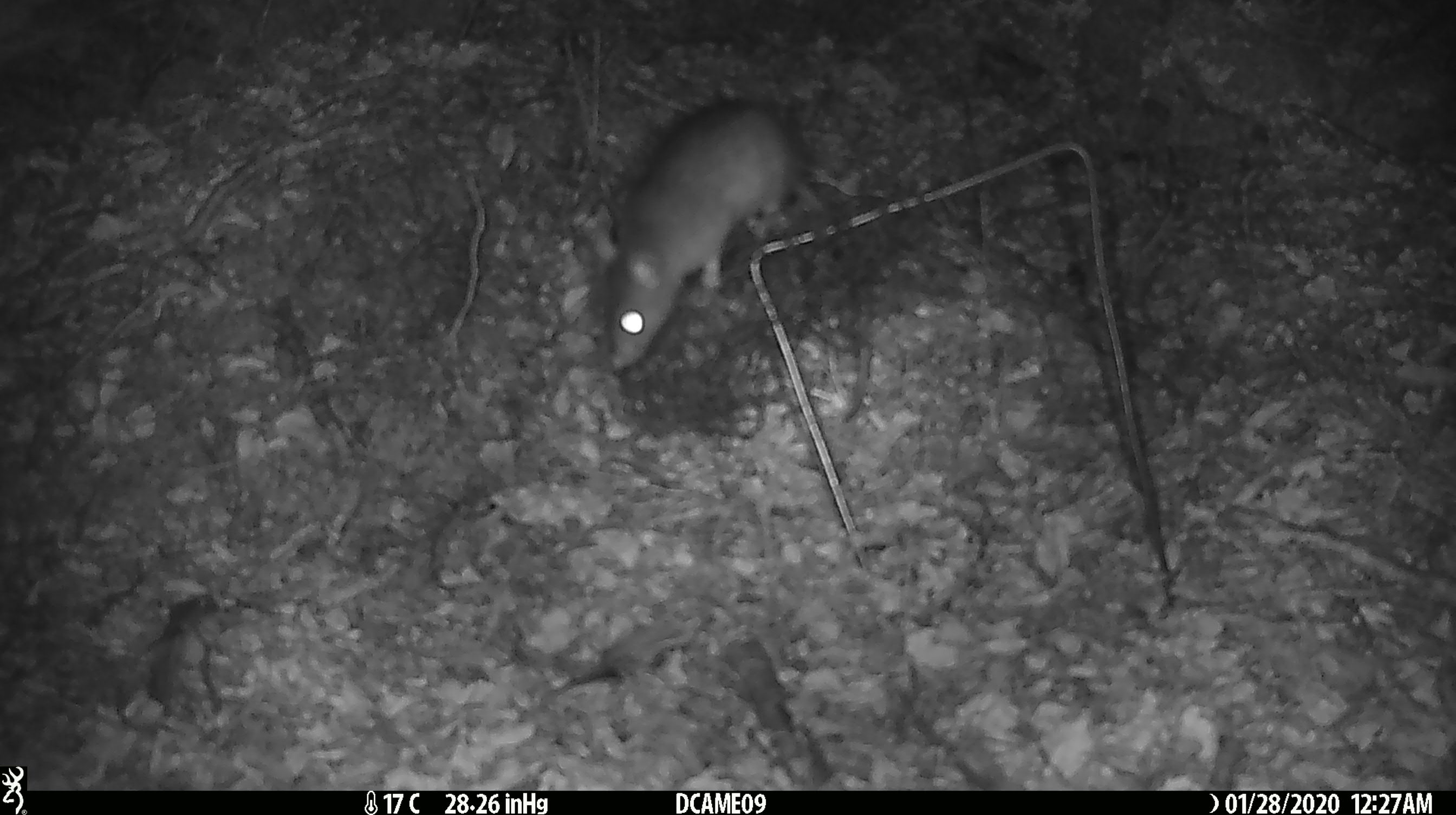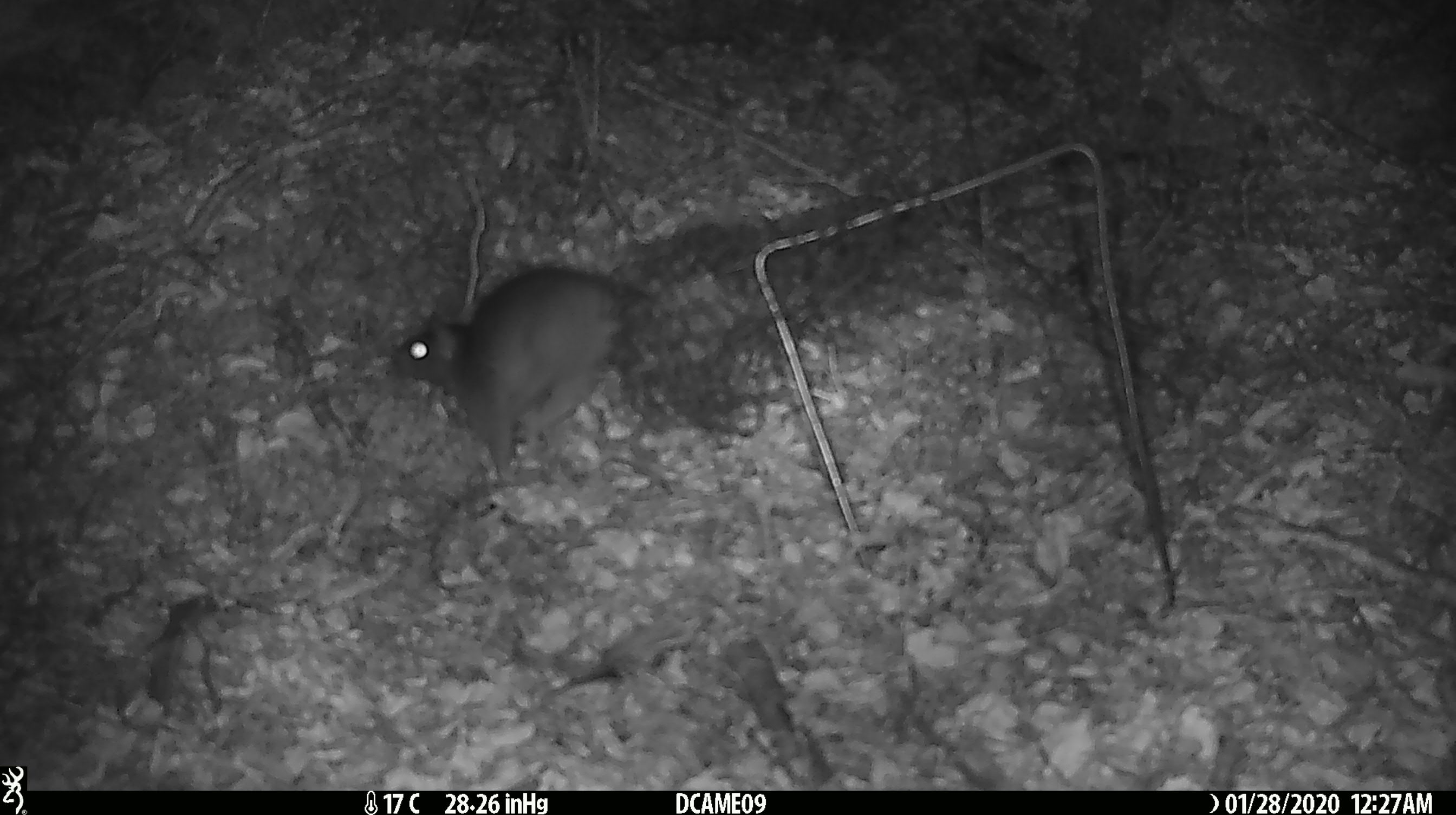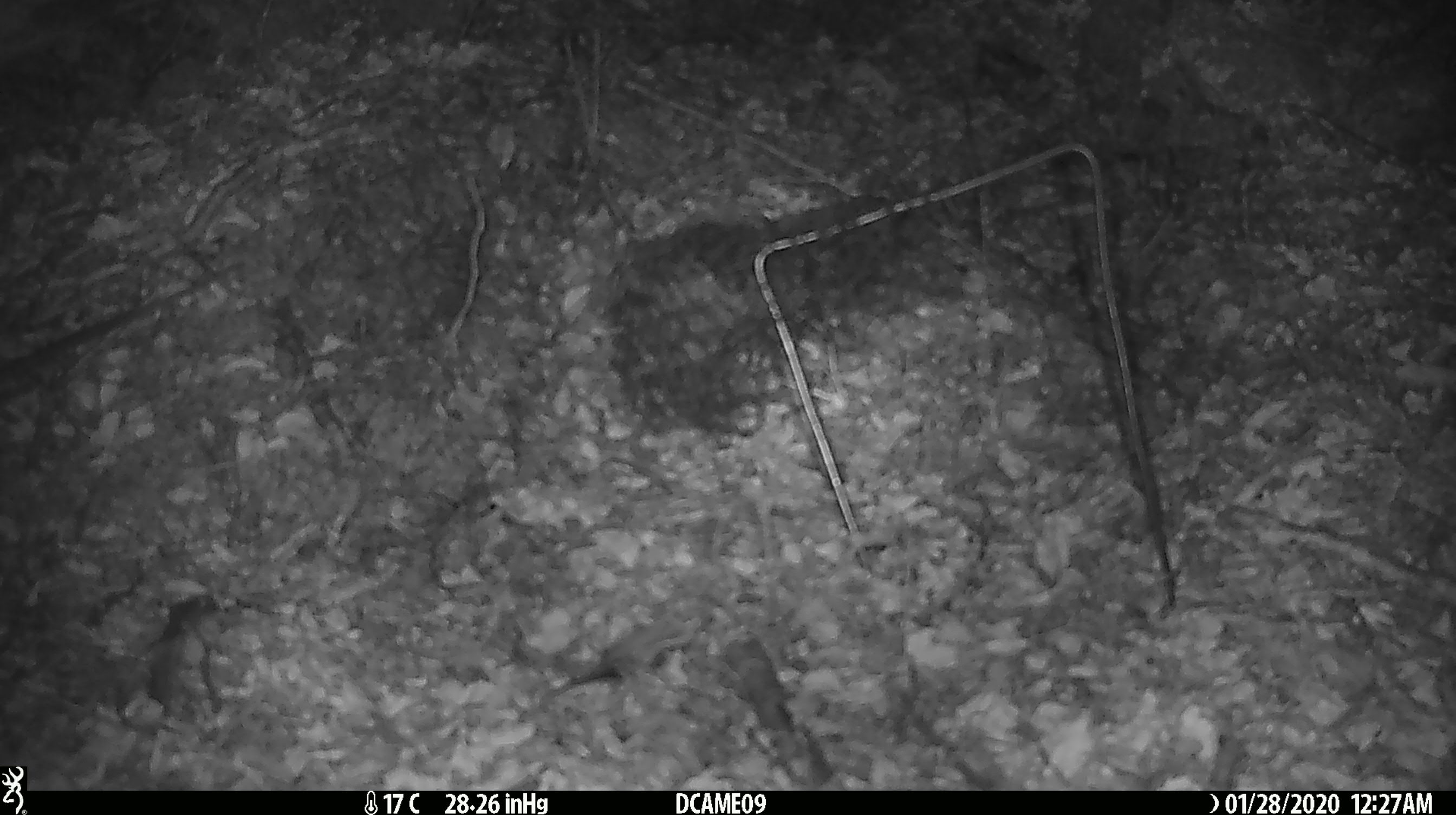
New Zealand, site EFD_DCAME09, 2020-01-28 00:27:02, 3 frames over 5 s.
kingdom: Animalia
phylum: Chordata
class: Mammalia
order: Rodentia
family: Muridae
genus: Rattus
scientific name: Rattus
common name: rat